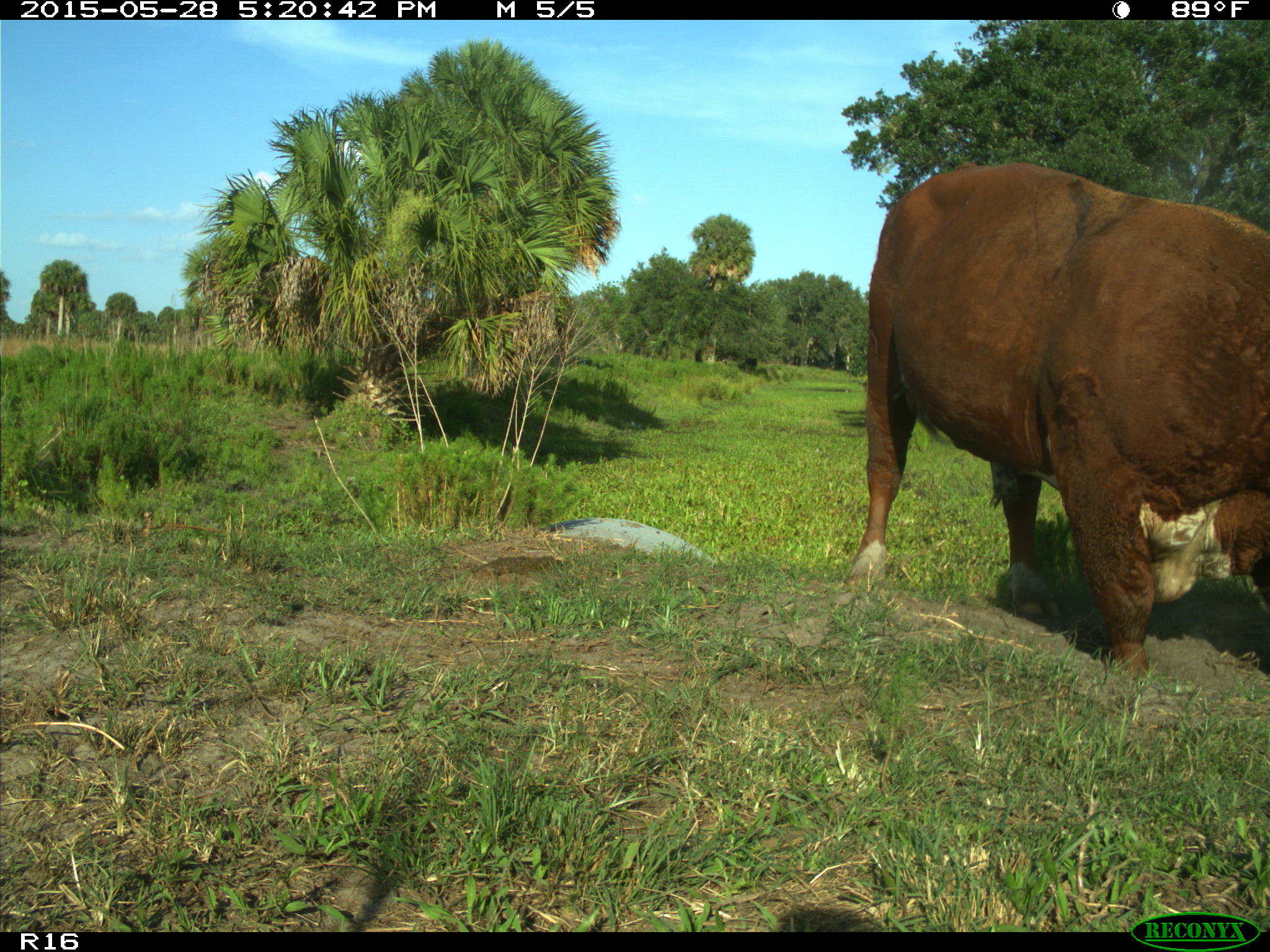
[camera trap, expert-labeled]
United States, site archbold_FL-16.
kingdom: Animalia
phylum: Chordata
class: Mammalia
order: Artiodactyla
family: Bovidae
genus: Bos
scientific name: Bos taurus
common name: domestic cow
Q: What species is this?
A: Bos taurus (domestic cow).